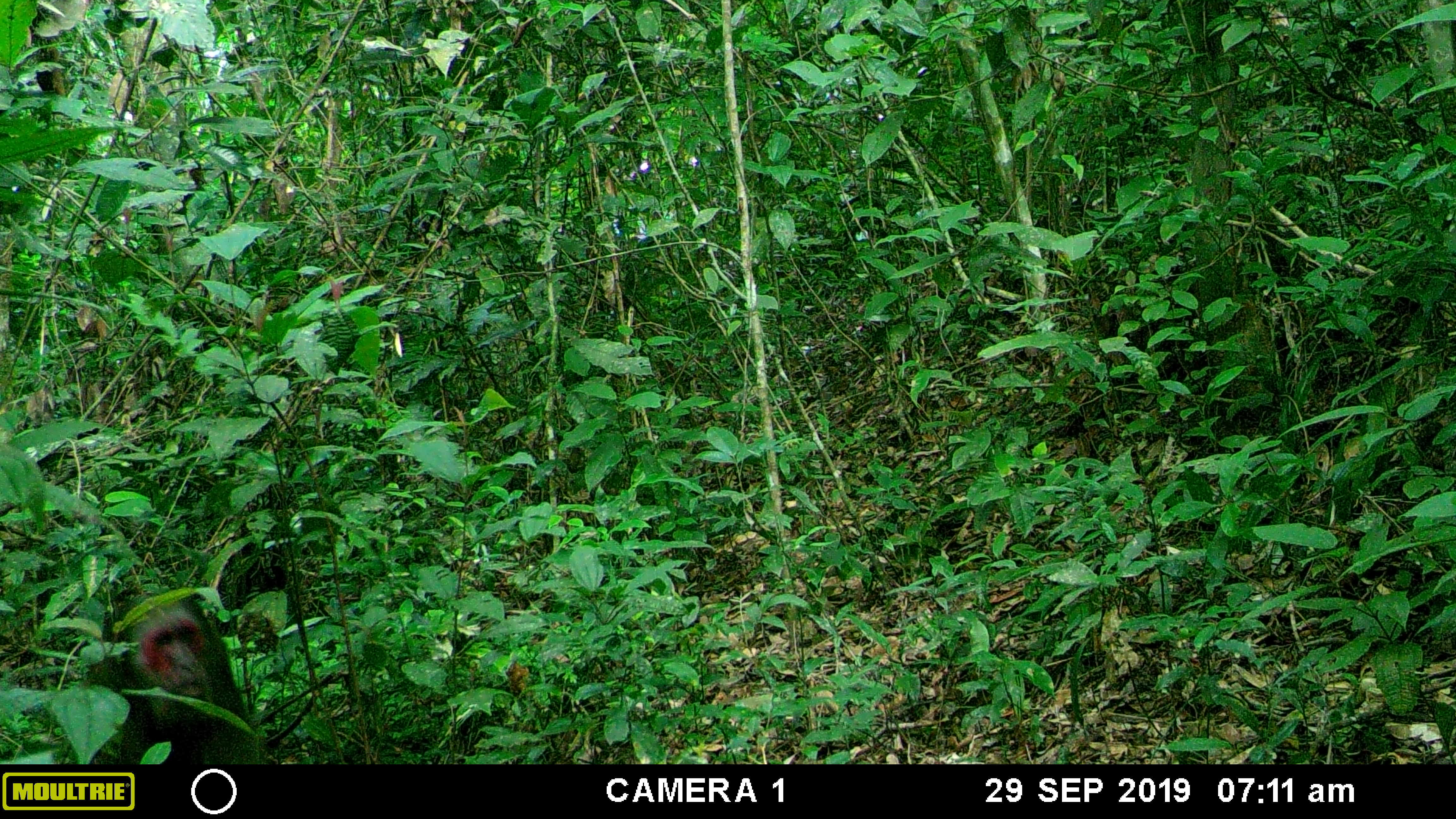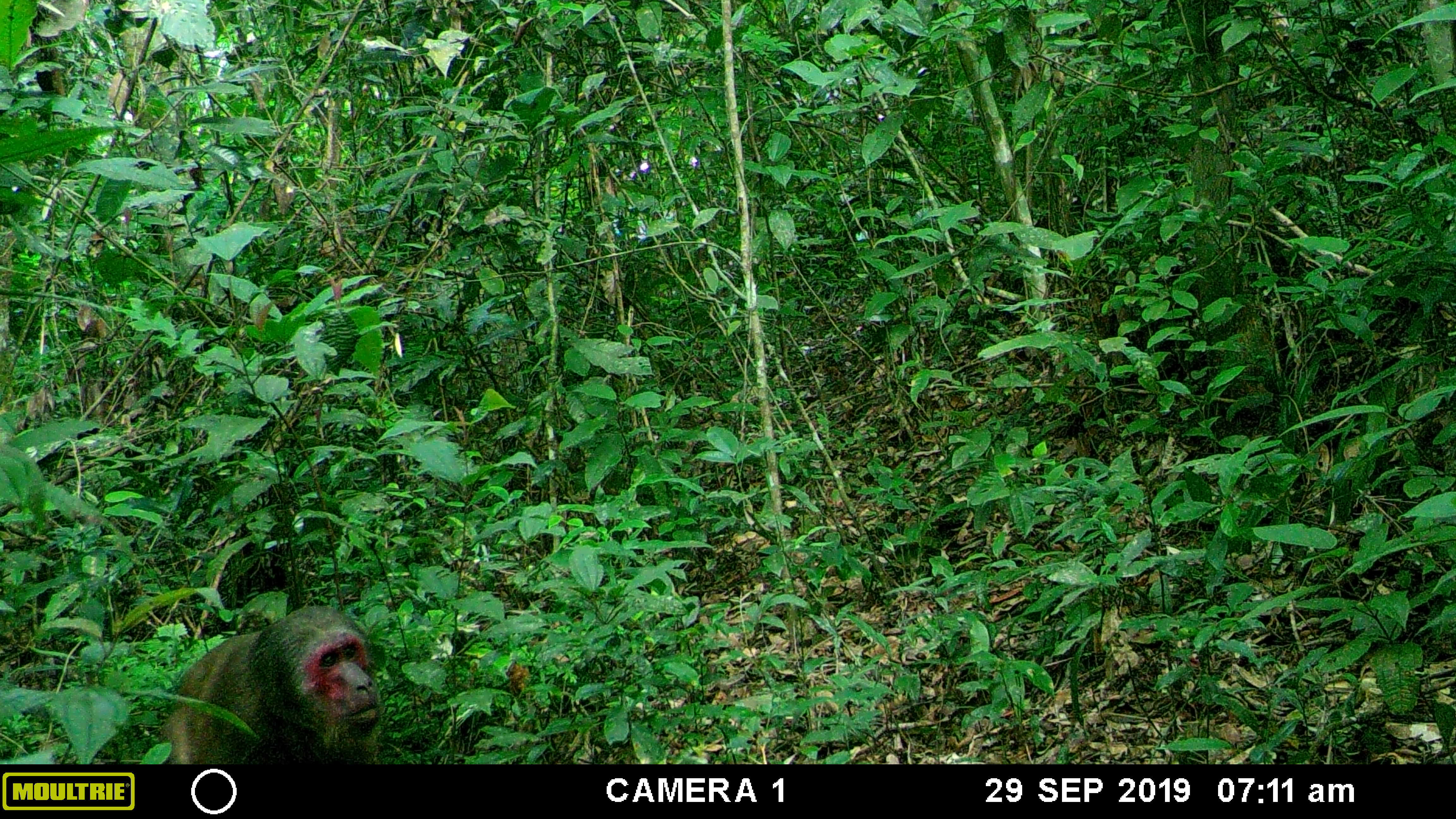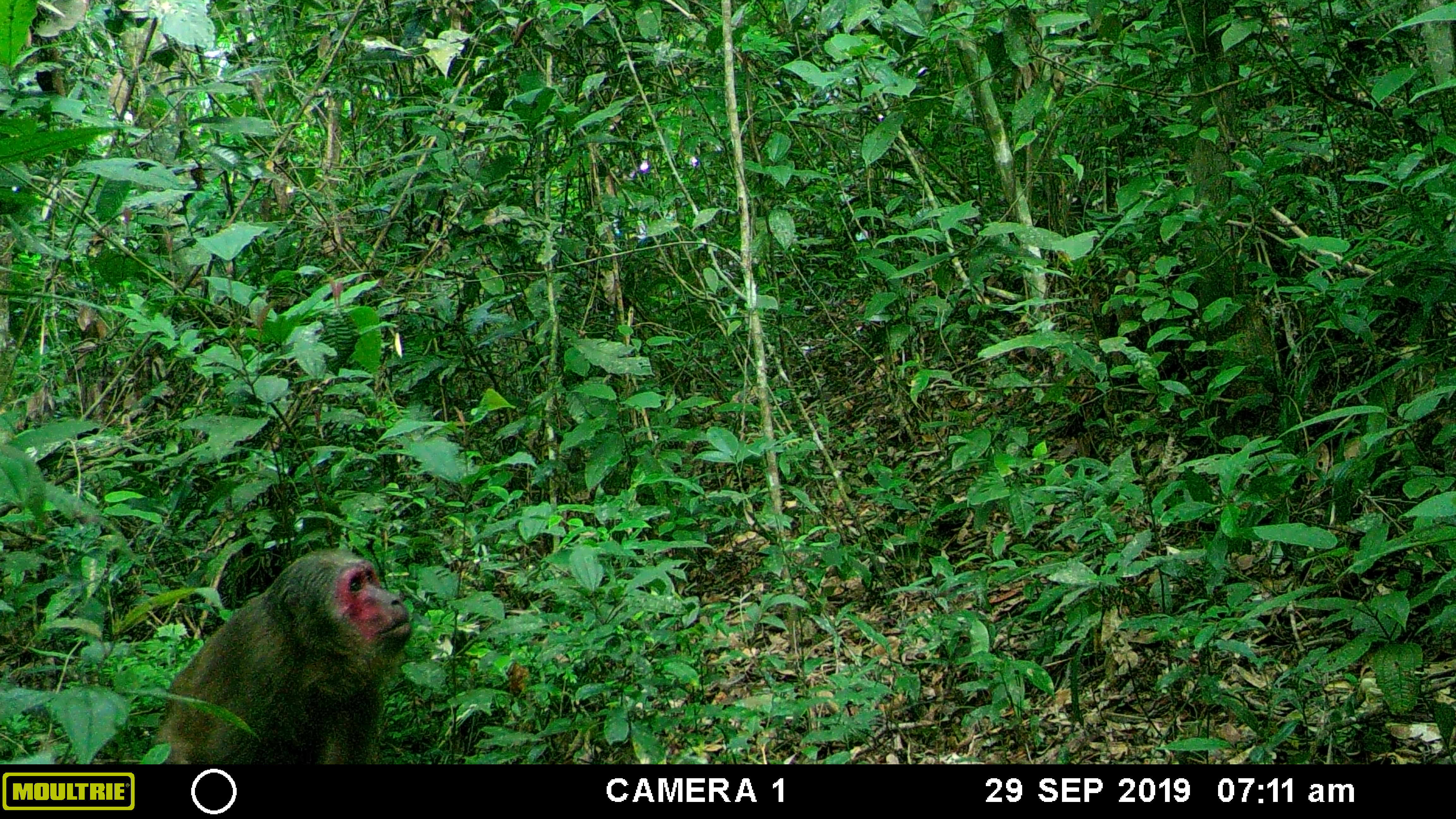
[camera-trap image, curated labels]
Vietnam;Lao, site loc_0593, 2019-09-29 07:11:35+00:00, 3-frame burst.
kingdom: Animalia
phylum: Chordata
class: Mammalia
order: Primates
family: Cercopithecidae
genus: Macaca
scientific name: Macaca arctoides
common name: stump-tailed macaque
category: stump tailed macaque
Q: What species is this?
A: Stump tailed macaque (stump-tailed macaque) (Macaca arctoides).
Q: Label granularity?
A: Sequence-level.